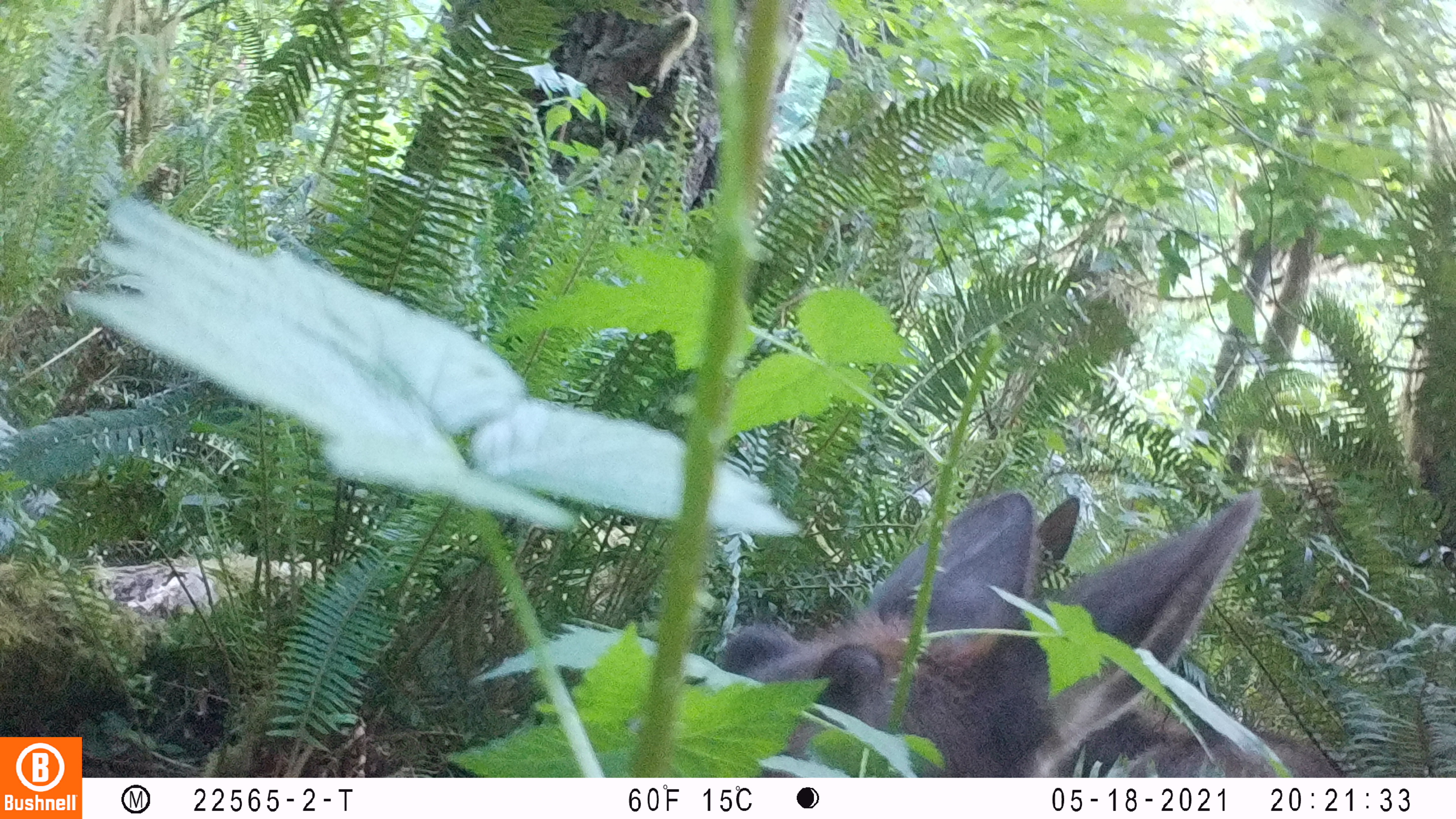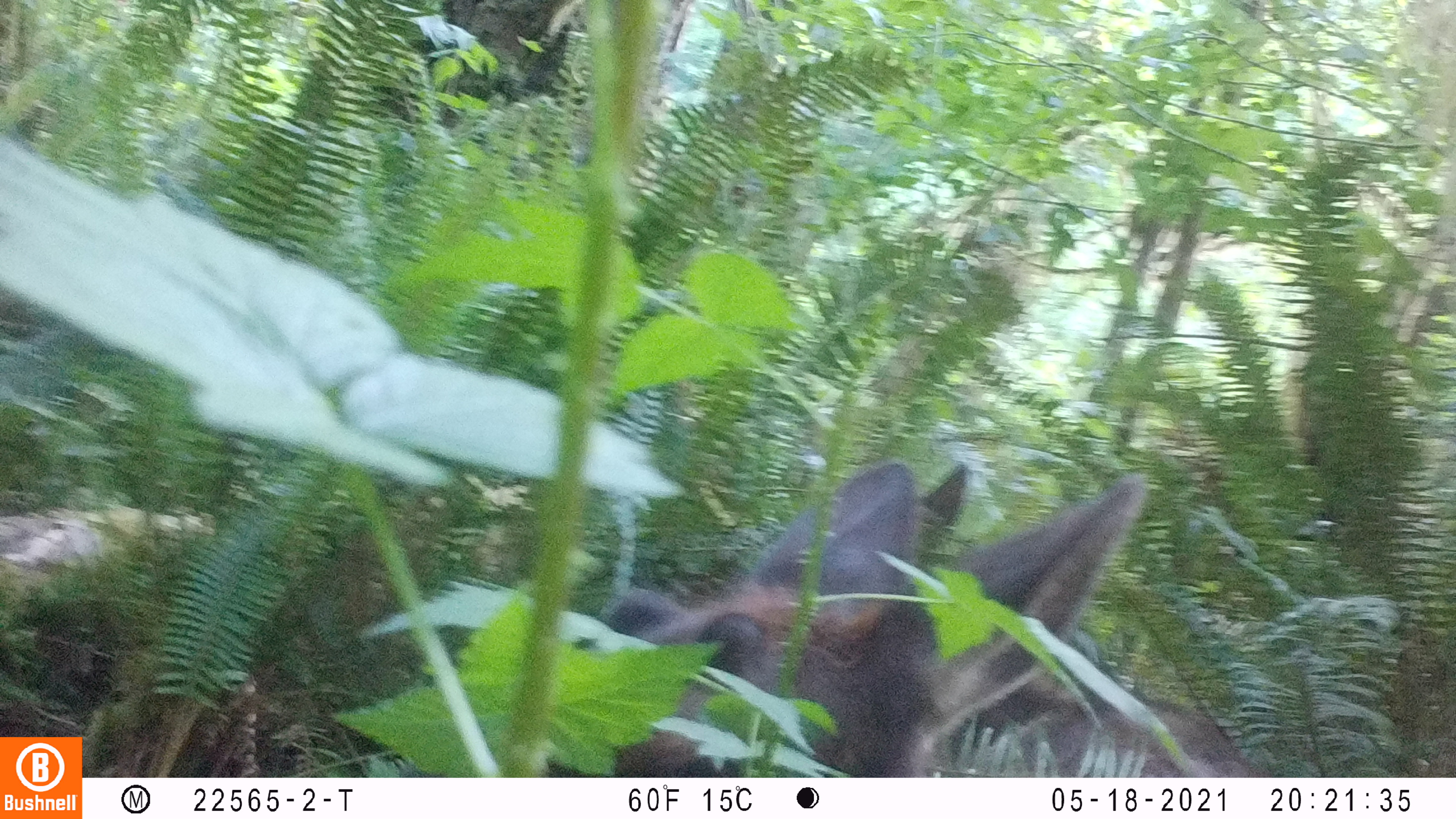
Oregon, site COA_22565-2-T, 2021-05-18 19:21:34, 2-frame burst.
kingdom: Animalia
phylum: Chordata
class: Mammalia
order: Artiodactyla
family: Cervidae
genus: Cervus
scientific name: Cervus canadensis roosevelti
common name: roosevelt elk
Roosevelt elk (Cervus canadensis roosevelti).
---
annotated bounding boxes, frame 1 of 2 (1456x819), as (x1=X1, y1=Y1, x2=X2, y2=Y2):
roosevelt elk: (x1=705, y1=478, x2=1333, y2=756)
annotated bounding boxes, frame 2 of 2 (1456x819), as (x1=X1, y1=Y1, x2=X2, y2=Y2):
roosevelt elk: (x1=610, y1=459, x2=1224, y2=766)